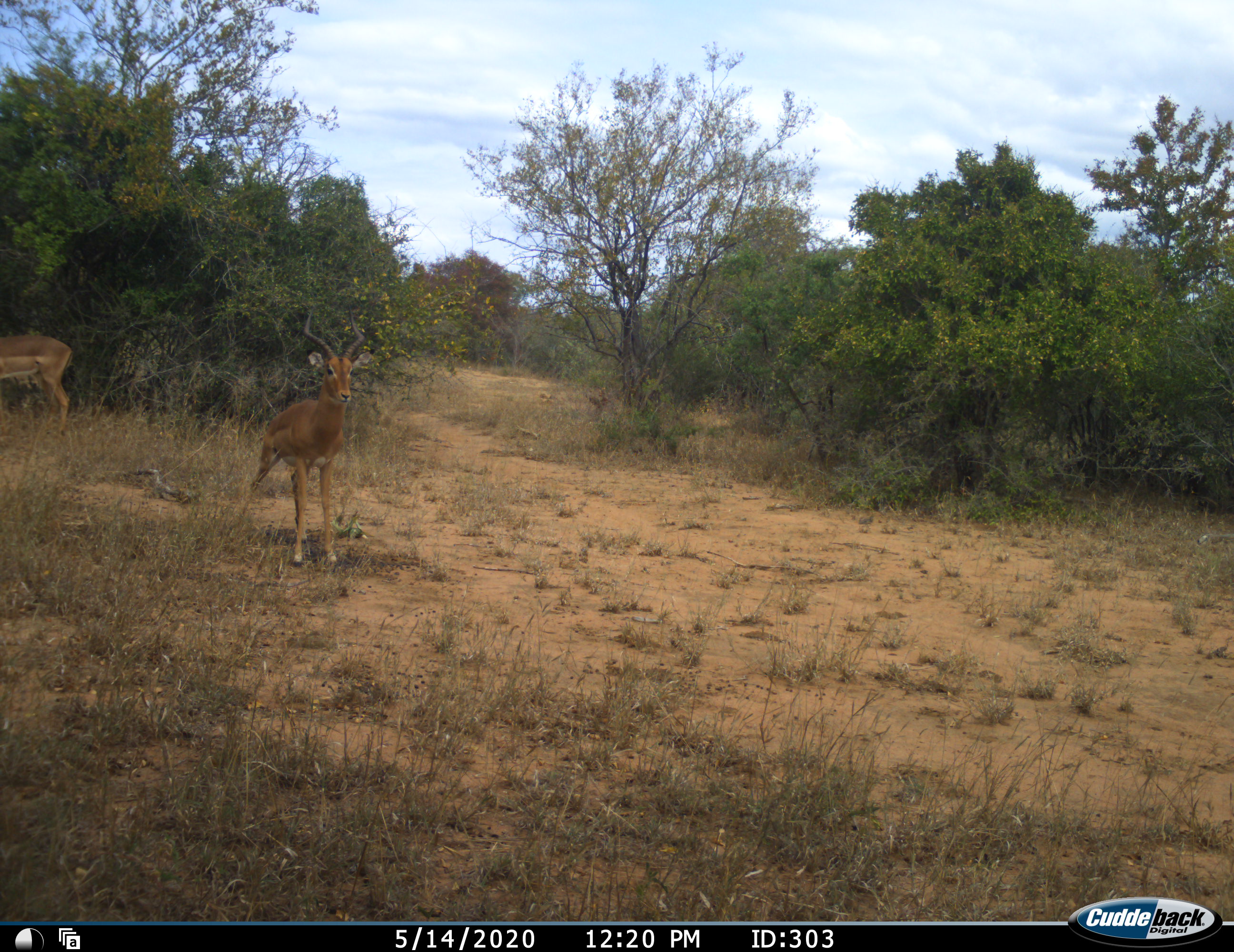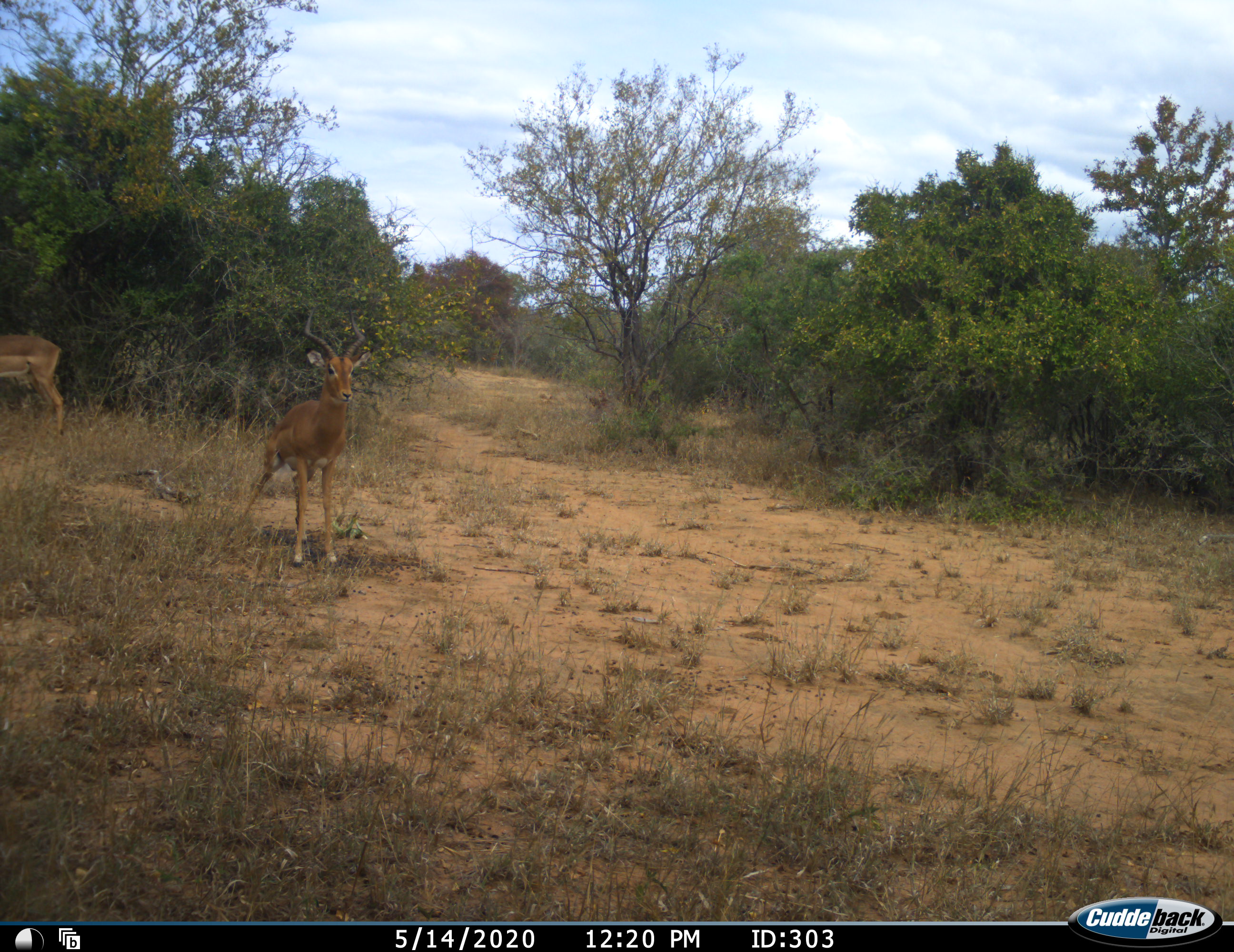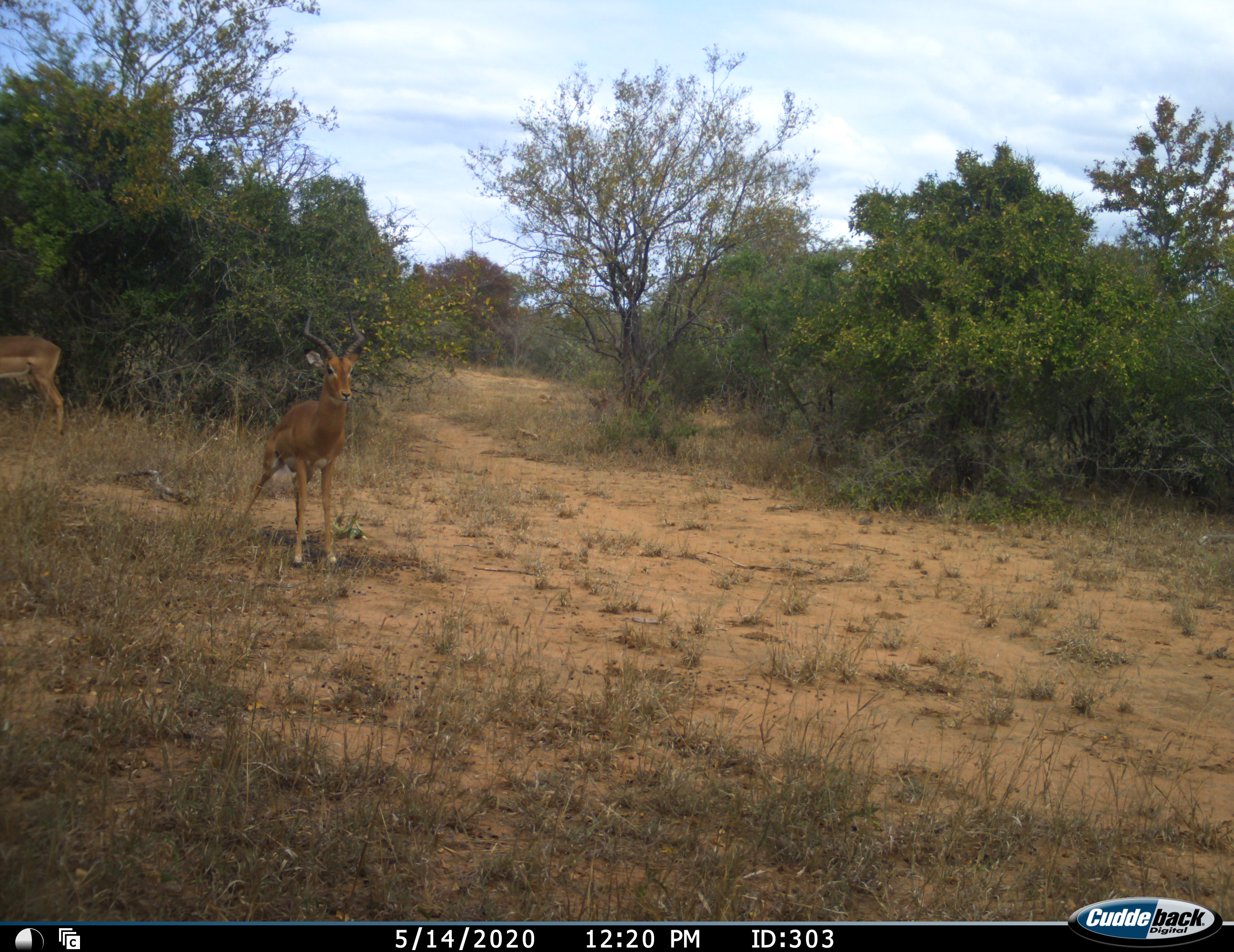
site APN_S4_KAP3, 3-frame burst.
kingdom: Animalia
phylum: Chordata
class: Mammalia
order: Artiodactyla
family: Bovidae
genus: Aepyceros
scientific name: Aepyceros melampus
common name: impala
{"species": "impala (Aepyceros melampus)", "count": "2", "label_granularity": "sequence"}